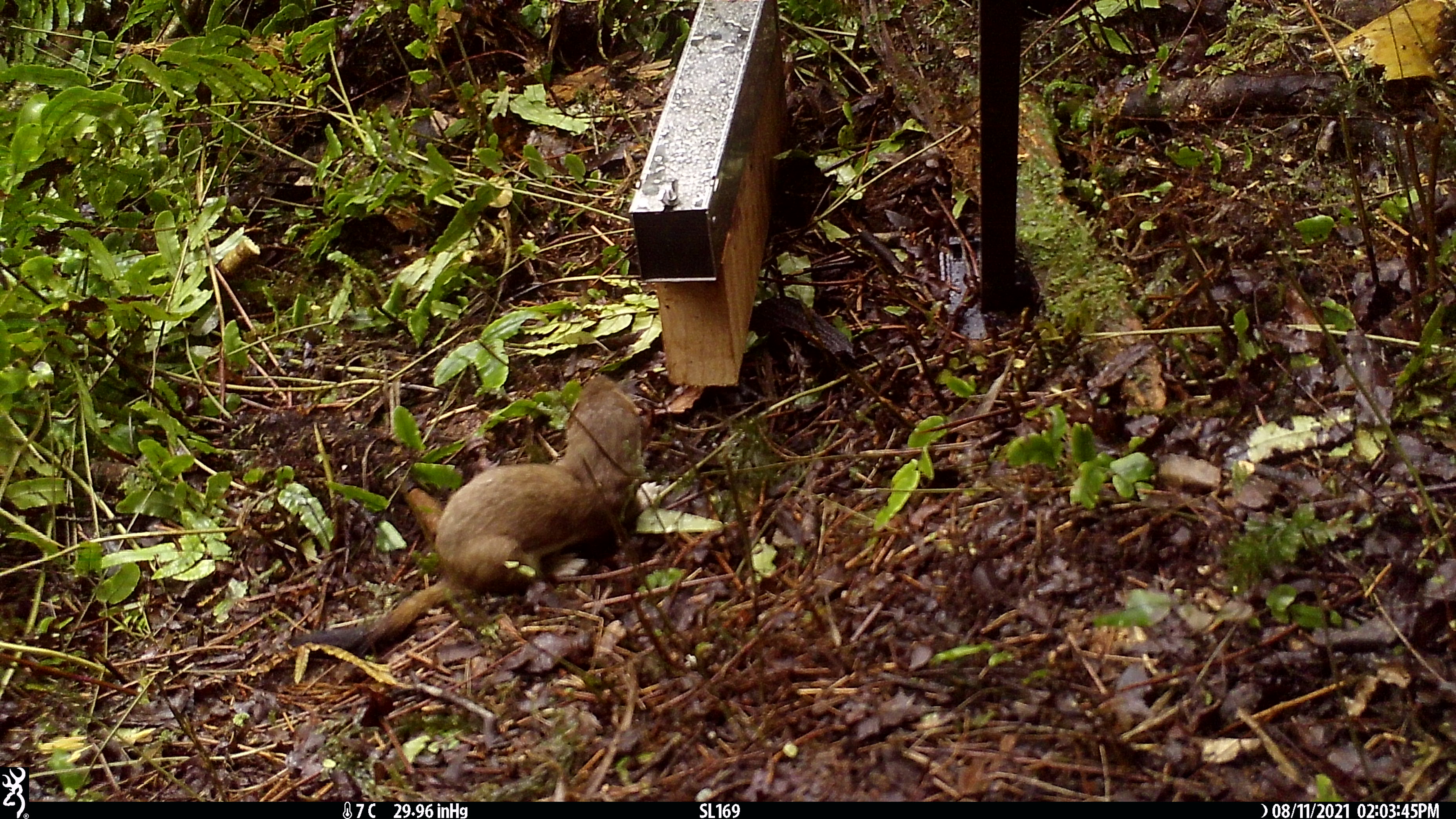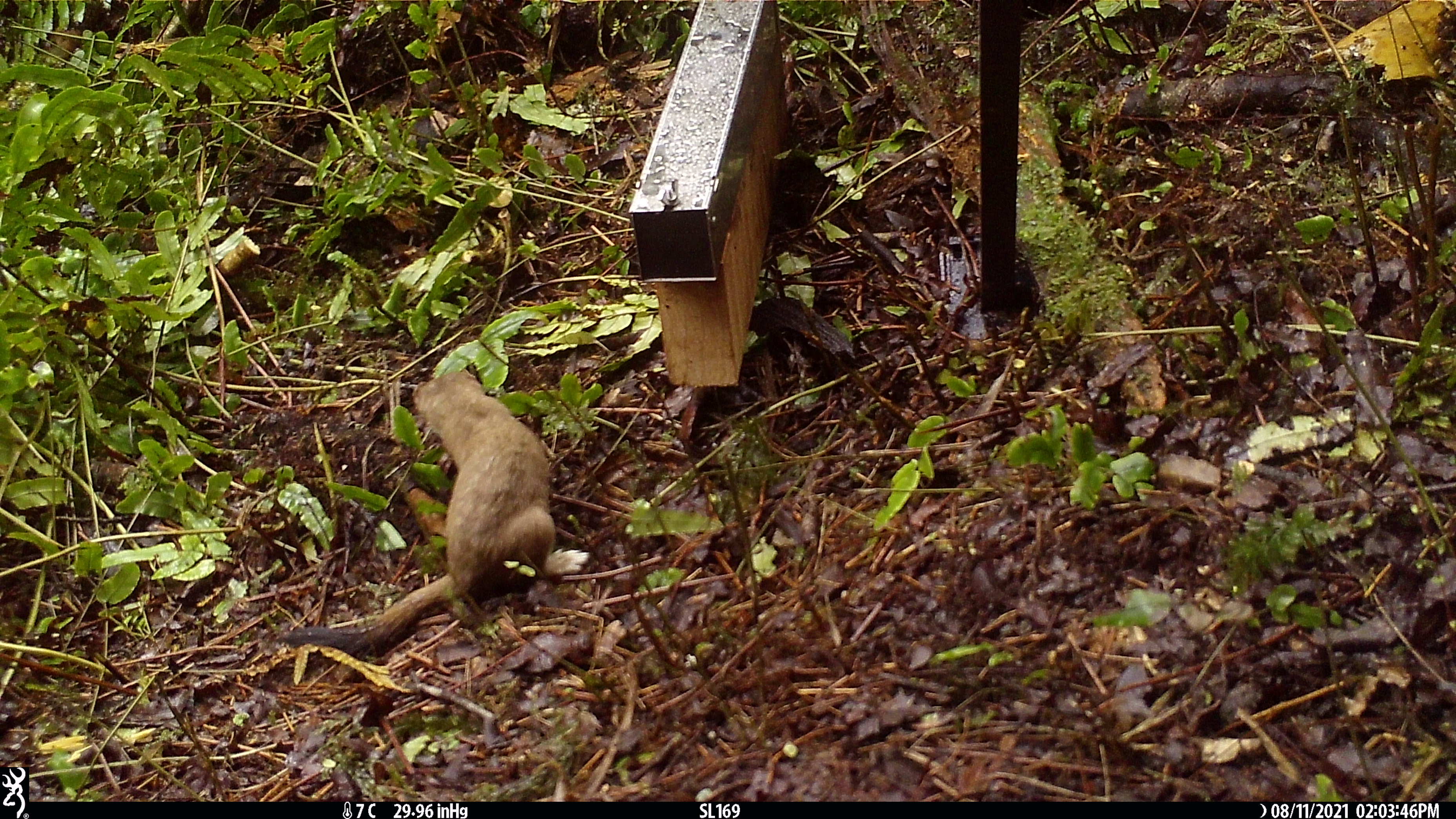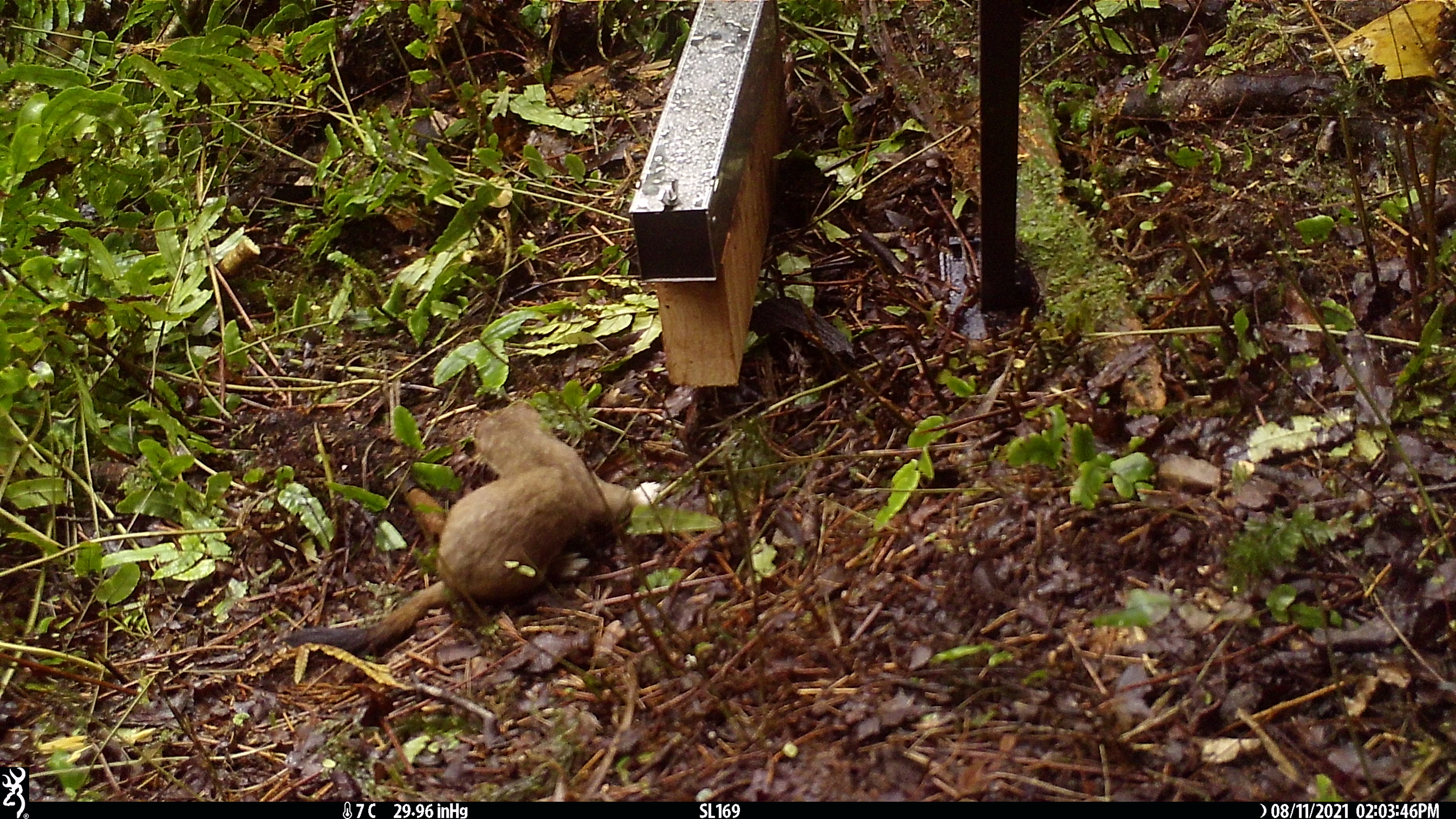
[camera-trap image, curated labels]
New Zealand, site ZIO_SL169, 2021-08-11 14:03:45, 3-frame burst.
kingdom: Animalia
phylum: Chordata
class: Mammalia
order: Carnivora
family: Mustelidae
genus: Mustela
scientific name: Mustela erminea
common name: stoat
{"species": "stoat (Mustela erminea)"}